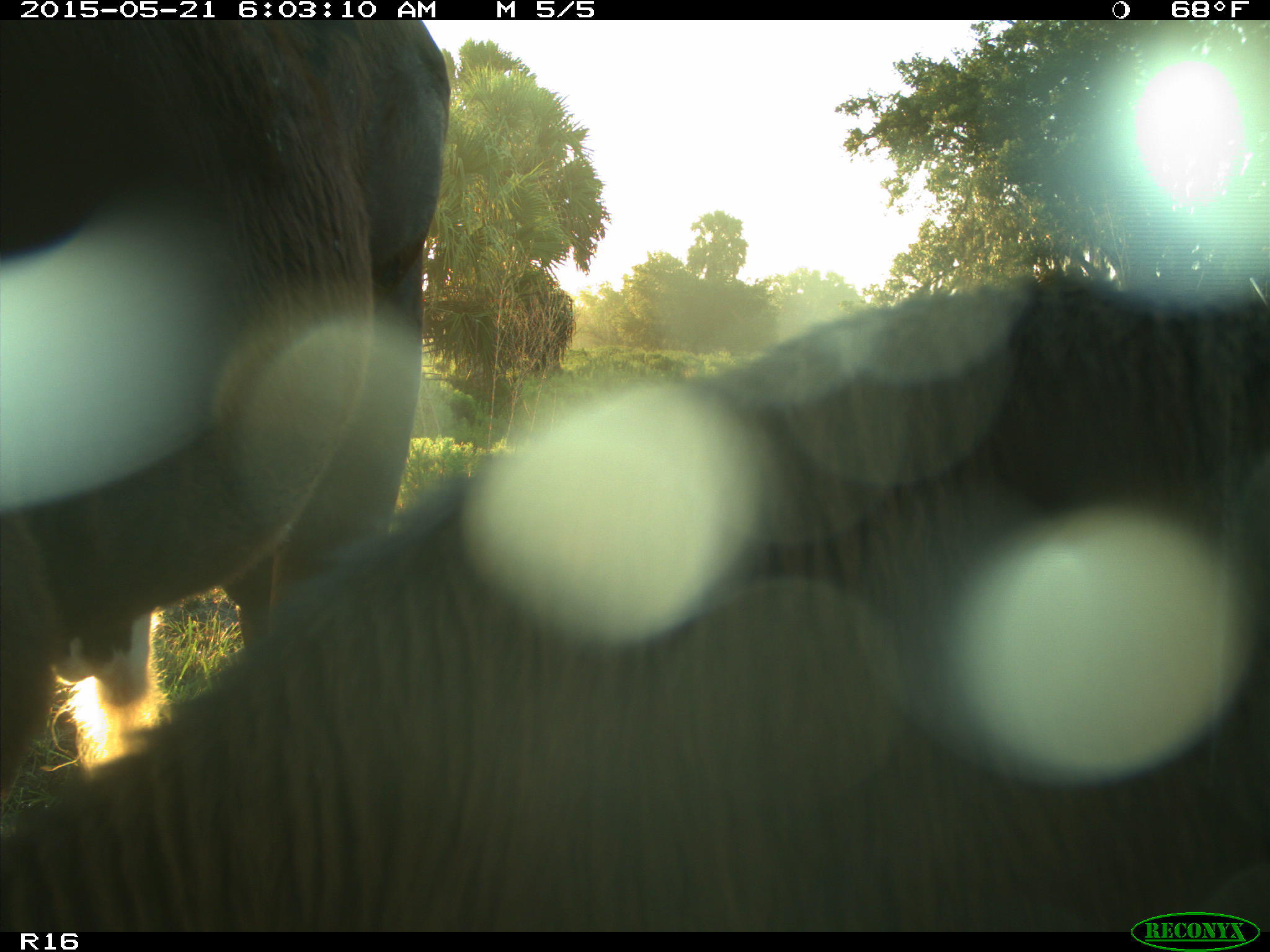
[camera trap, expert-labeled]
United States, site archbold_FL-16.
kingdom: Animalia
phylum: Chordata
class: Mammalia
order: Artiodactyla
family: Bovidae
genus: Bos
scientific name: Bos taurus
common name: domestic cow